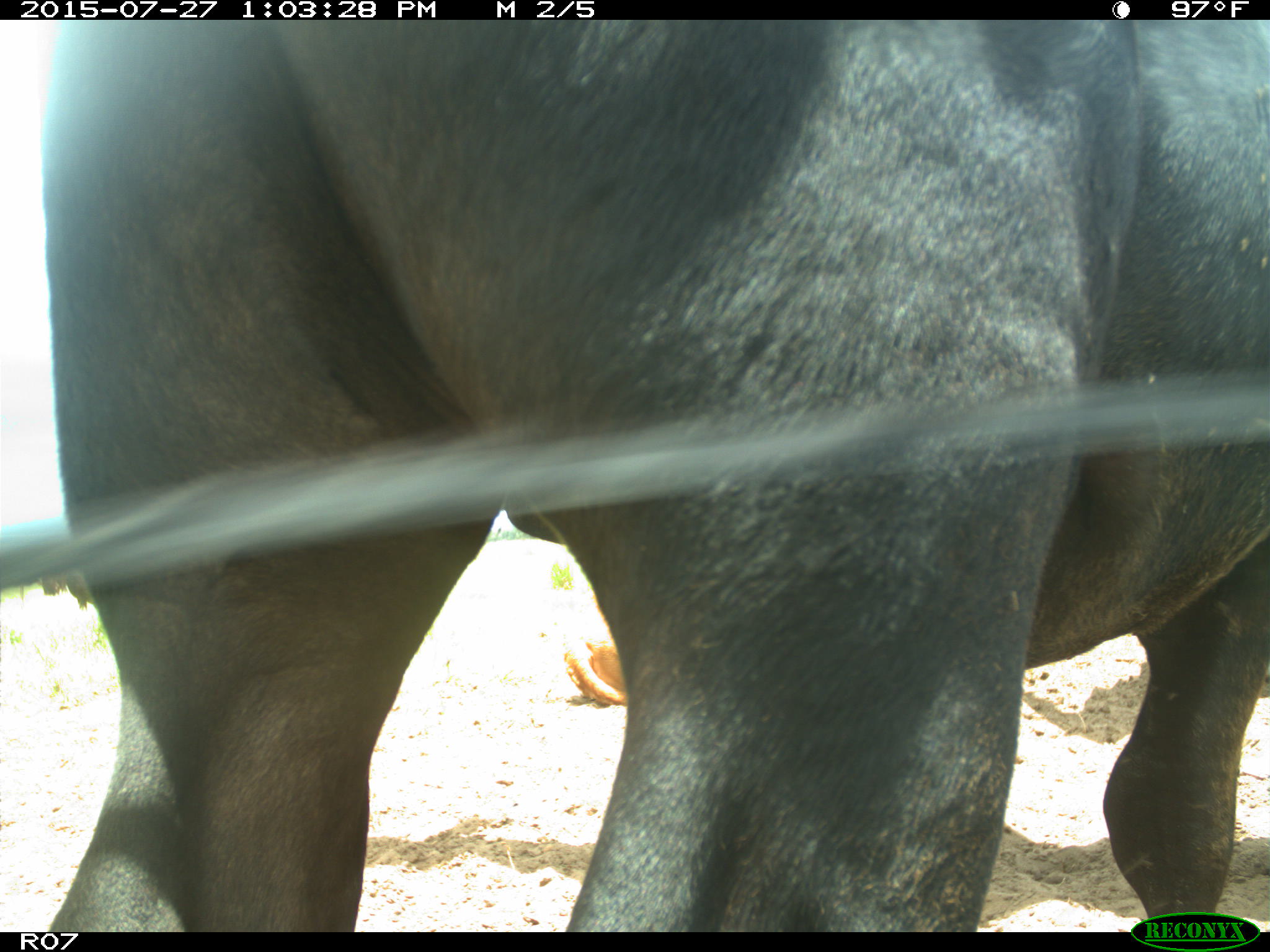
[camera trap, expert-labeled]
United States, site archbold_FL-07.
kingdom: Animalia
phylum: Chordata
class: Mammalia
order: Artiodactyla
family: Bovidae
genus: Bos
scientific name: Bos taurus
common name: domestic cow